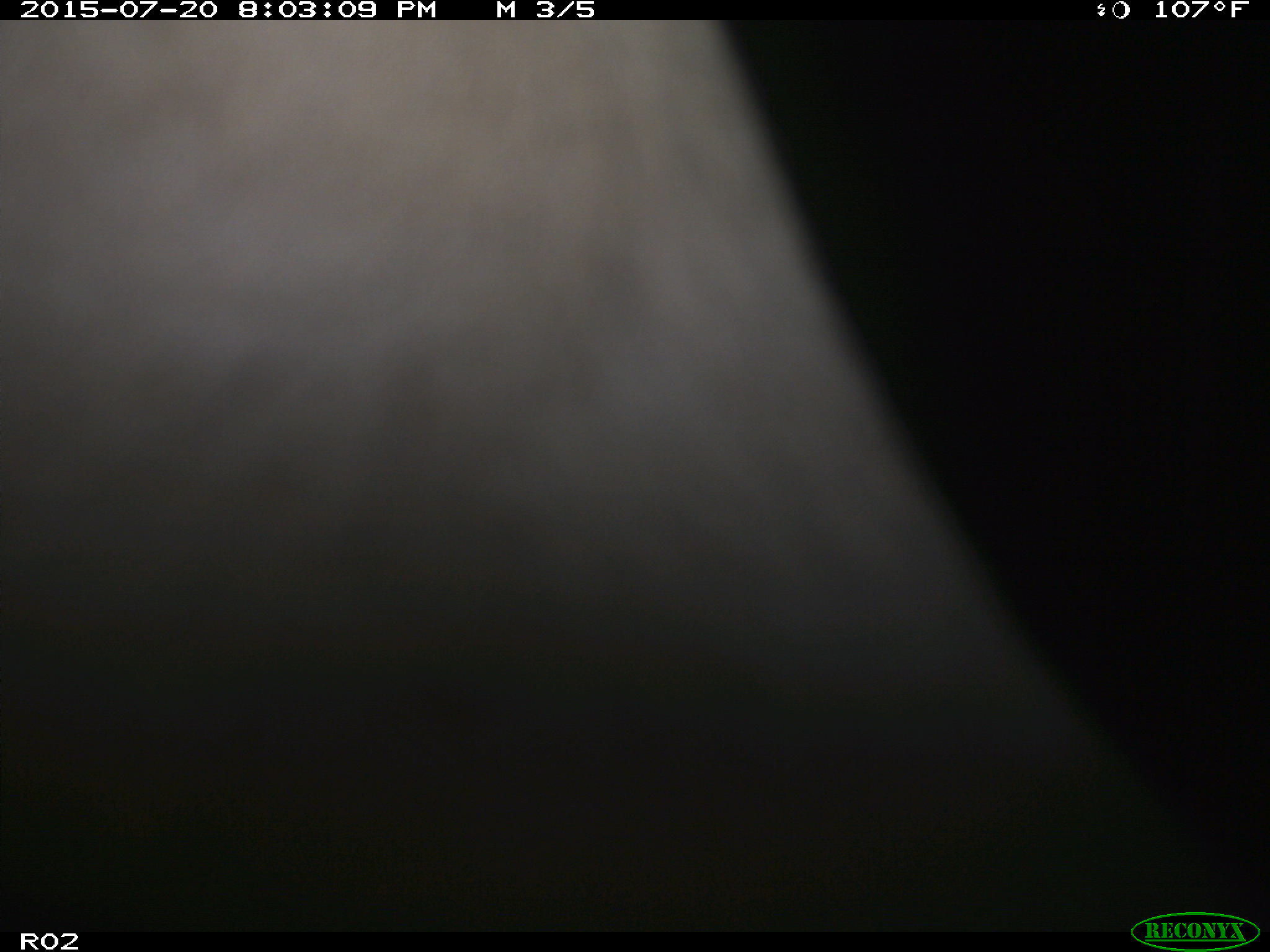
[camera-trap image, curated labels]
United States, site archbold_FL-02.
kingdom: Animalia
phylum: Chordata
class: Mammalia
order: Artiodactyla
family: Bovidae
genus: Bos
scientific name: Bos taurus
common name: domestic cow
Bos taurus (domestic cow).